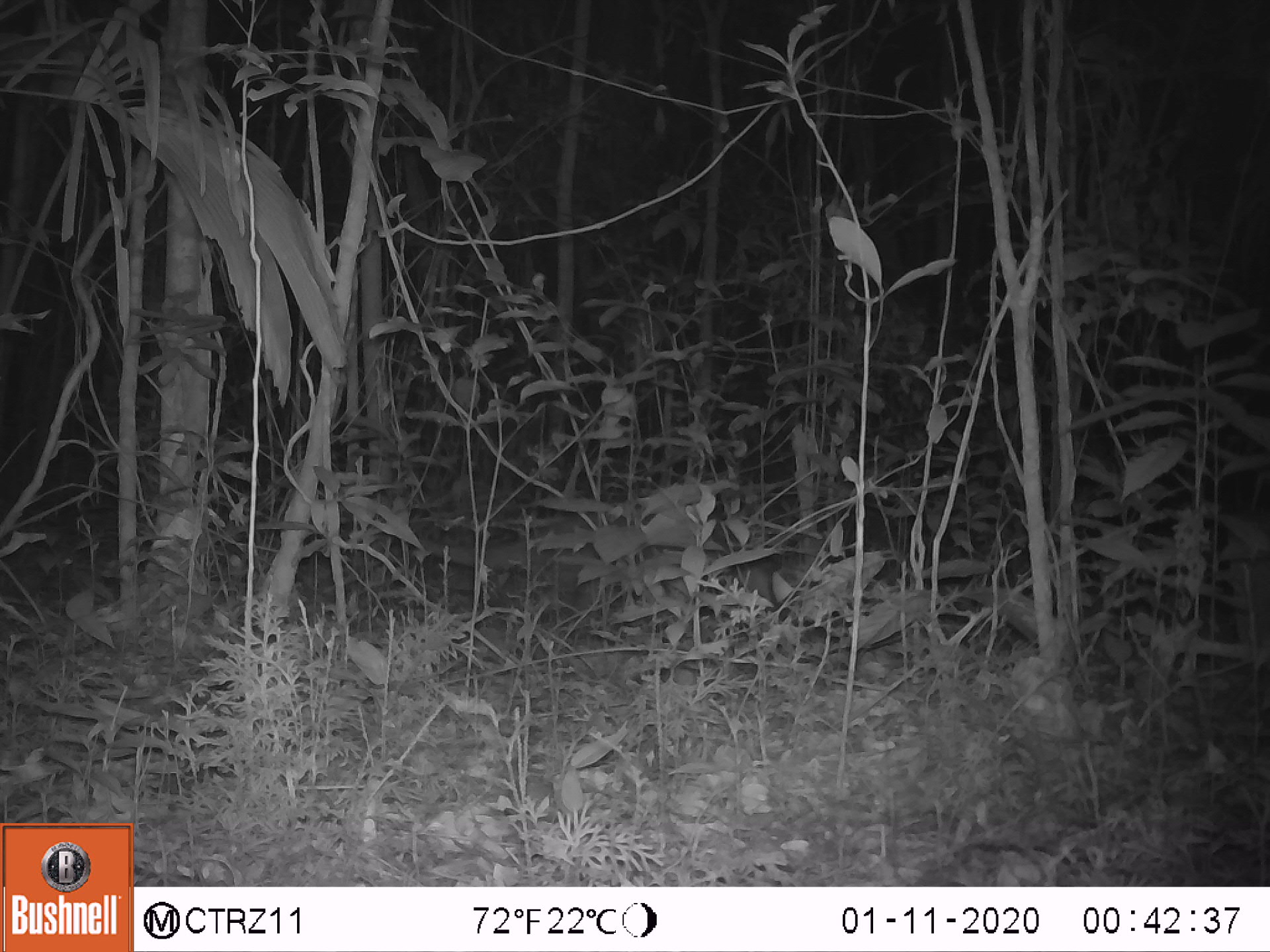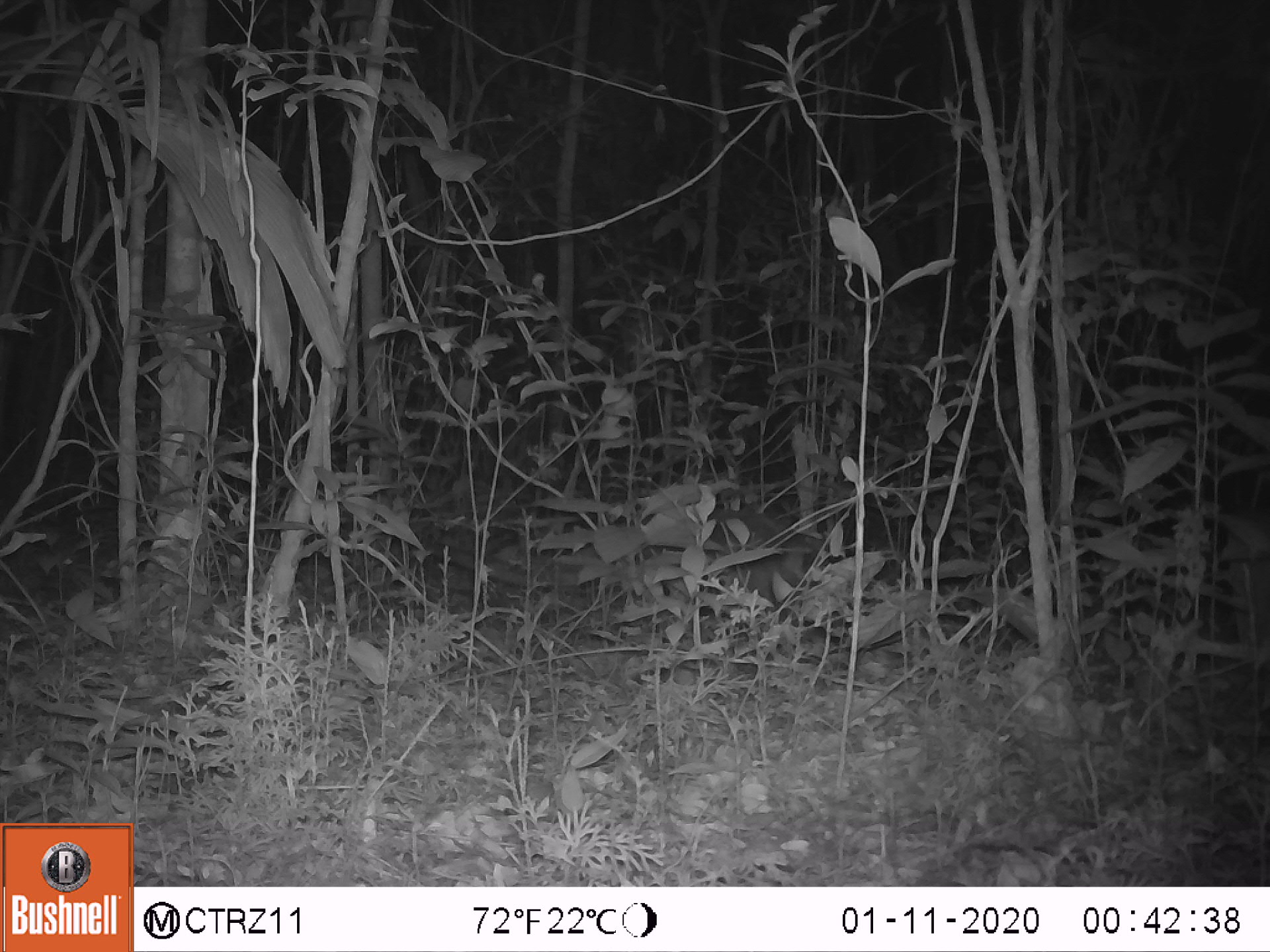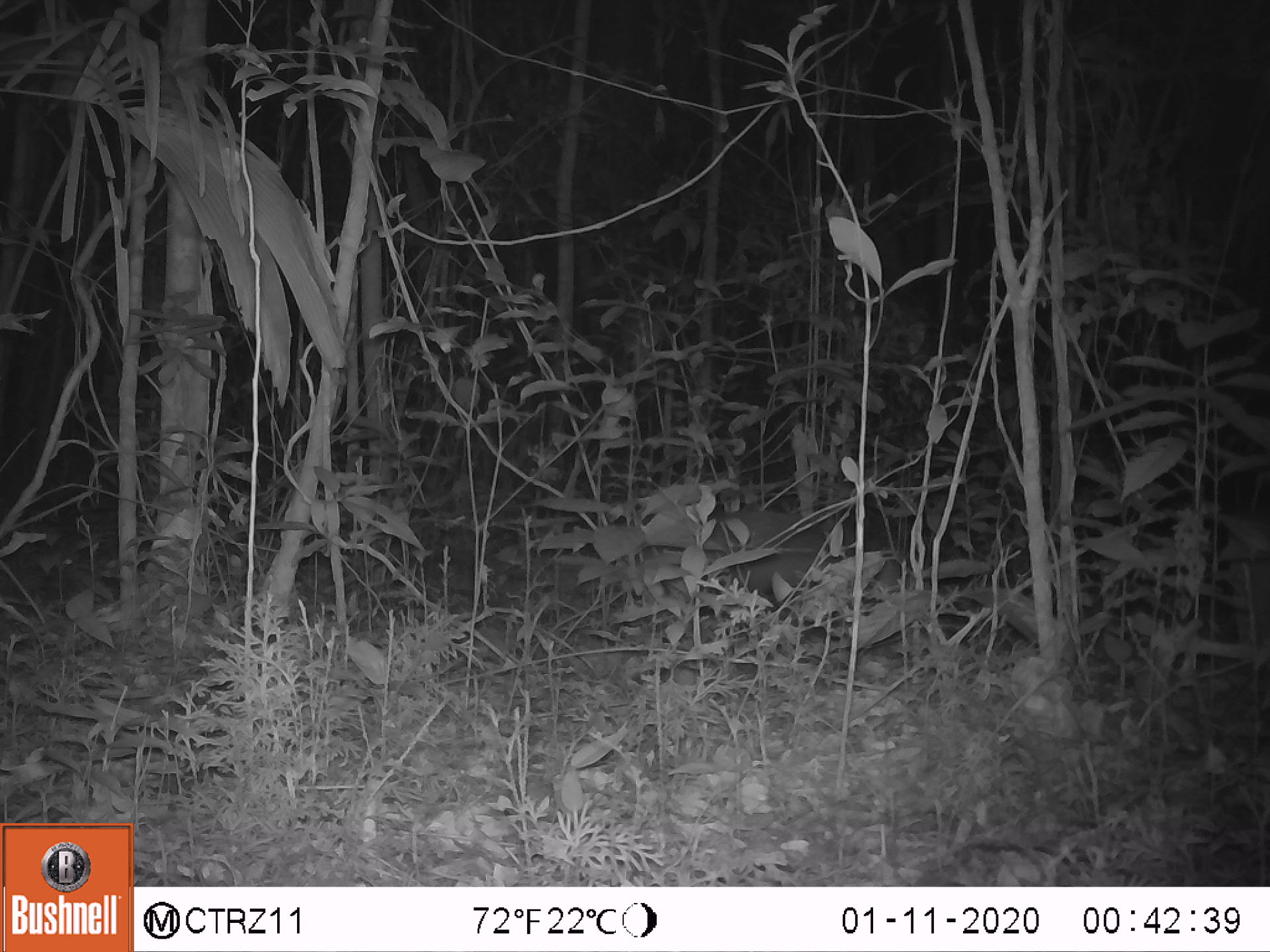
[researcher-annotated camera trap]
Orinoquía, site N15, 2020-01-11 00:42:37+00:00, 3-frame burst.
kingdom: Animalia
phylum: Chordata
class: Mammalia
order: Pilosa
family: Myrmecophagidae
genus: Tamandua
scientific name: Tamandua tetradactyla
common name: southern tamandua